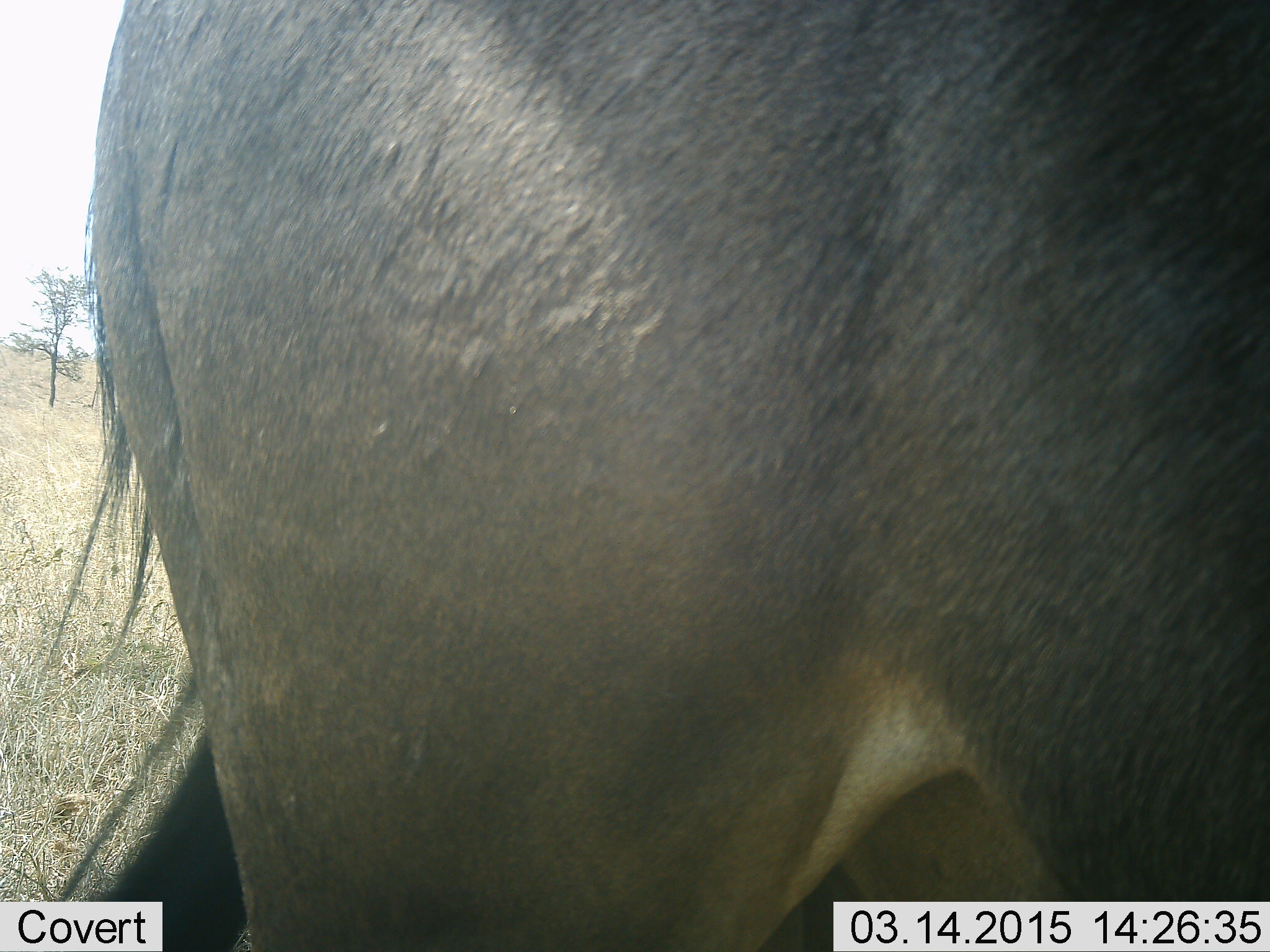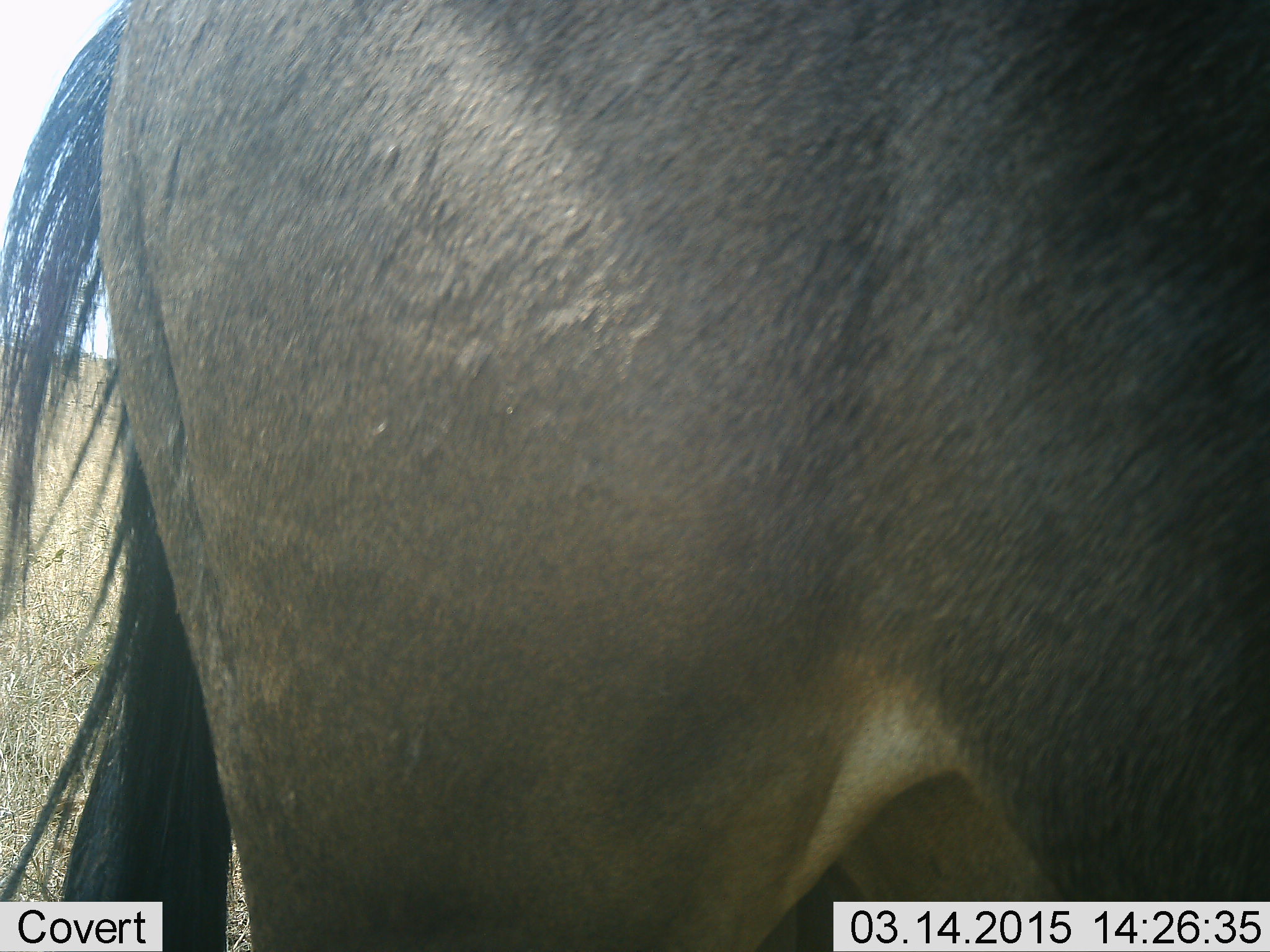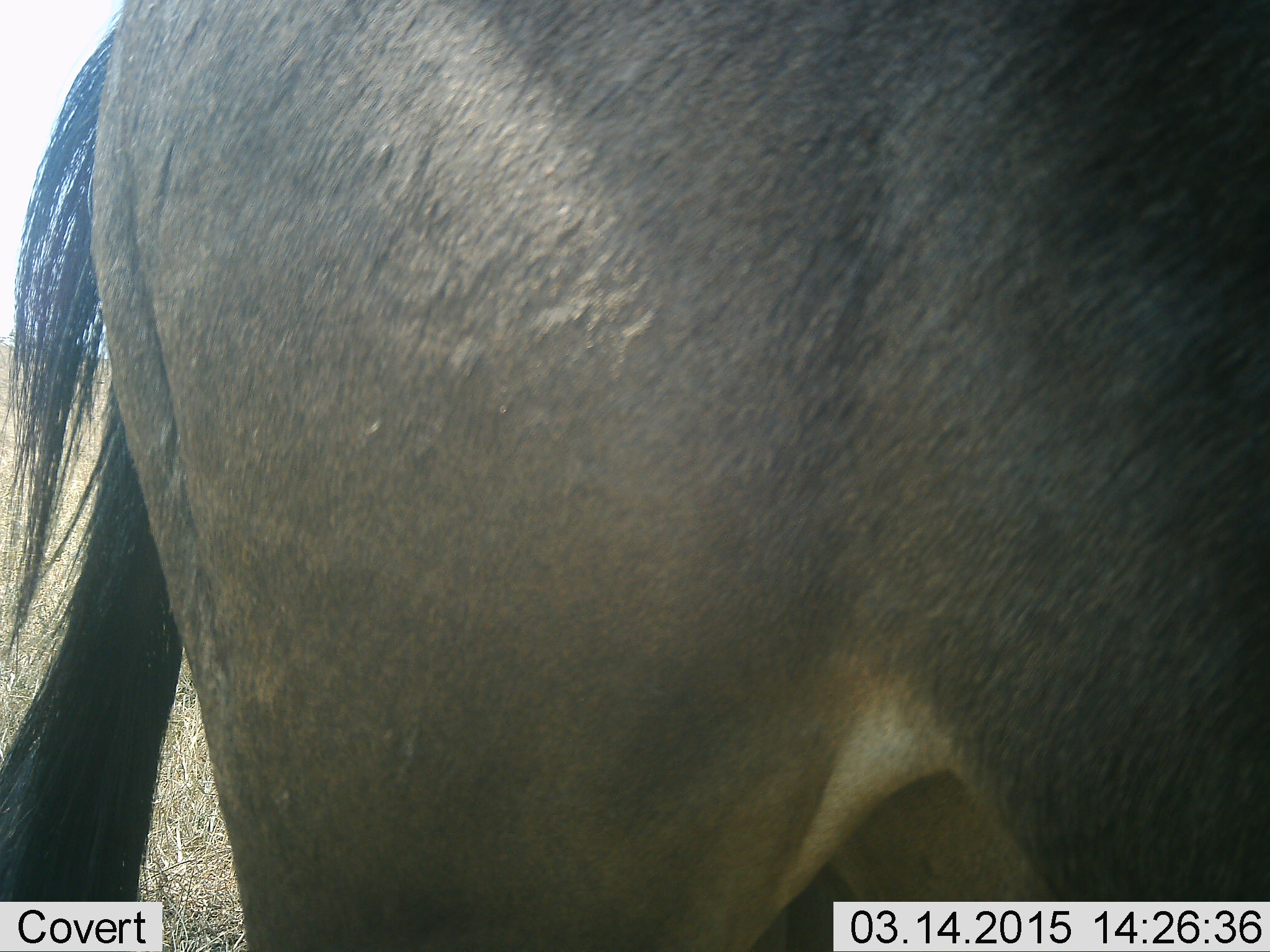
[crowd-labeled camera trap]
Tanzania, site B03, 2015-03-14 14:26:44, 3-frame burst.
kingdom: Animalia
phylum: Chordata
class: Mammalia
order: Artiodactyla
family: Bovidae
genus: Connochaetes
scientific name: Connochaetes taurinus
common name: blue wildebeest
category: wildebeest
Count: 1.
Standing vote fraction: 100%.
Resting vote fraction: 0%.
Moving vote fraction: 0%.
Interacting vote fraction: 0%.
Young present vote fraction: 0%.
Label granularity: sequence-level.